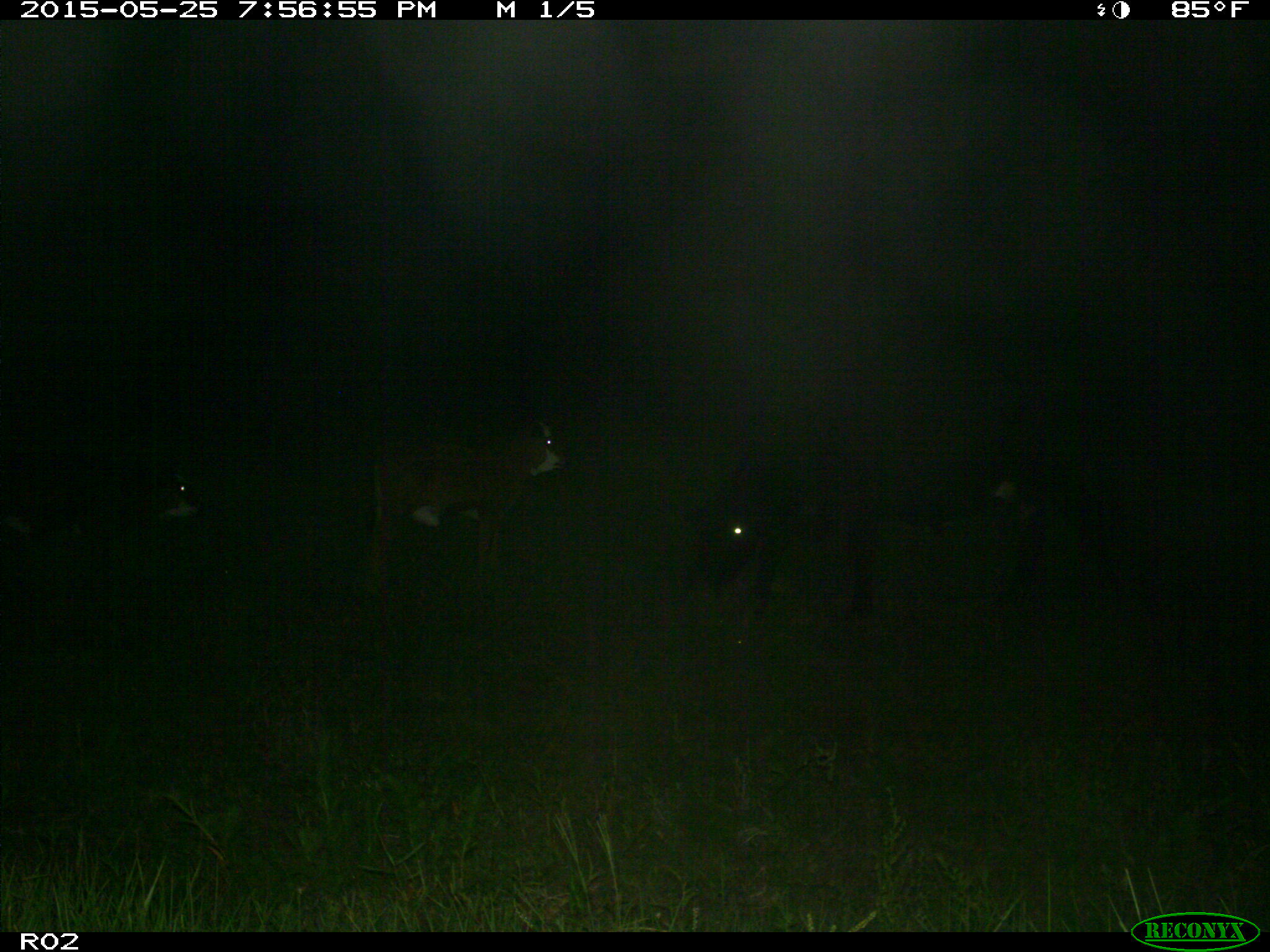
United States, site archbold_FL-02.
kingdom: Animalia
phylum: Chordata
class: Mammalia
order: Artiodactyla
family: Bovidae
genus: Bos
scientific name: Bos taurus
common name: domestic cow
Bos taurus (domestic cow).